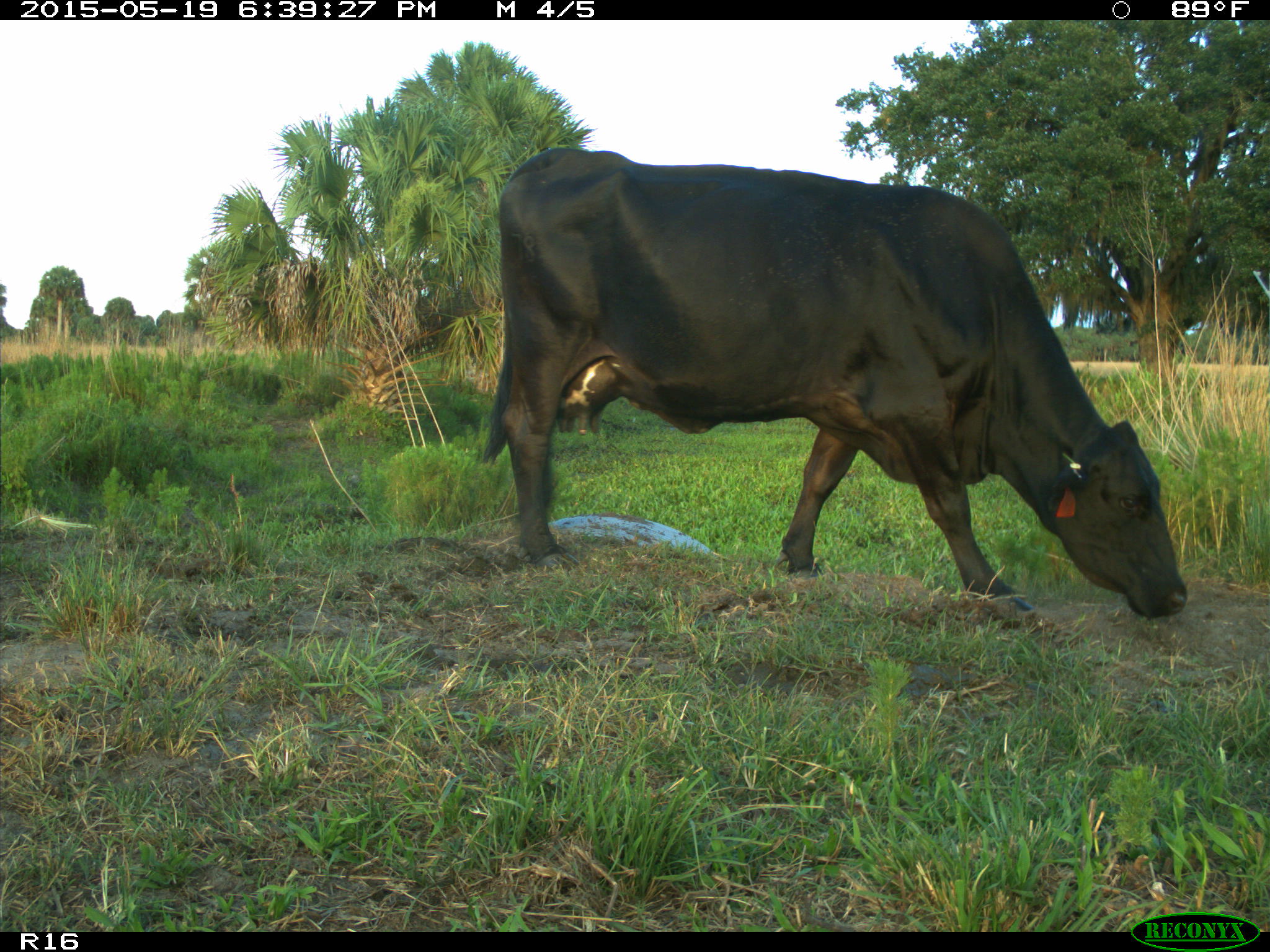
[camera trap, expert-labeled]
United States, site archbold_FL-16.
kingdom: Animalia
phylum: Chordata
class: Mammalia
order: Artiodactyla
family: Bovidae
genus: Bos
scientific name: Bos taurus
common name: domestic cow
Bos taurus (domestic cow).